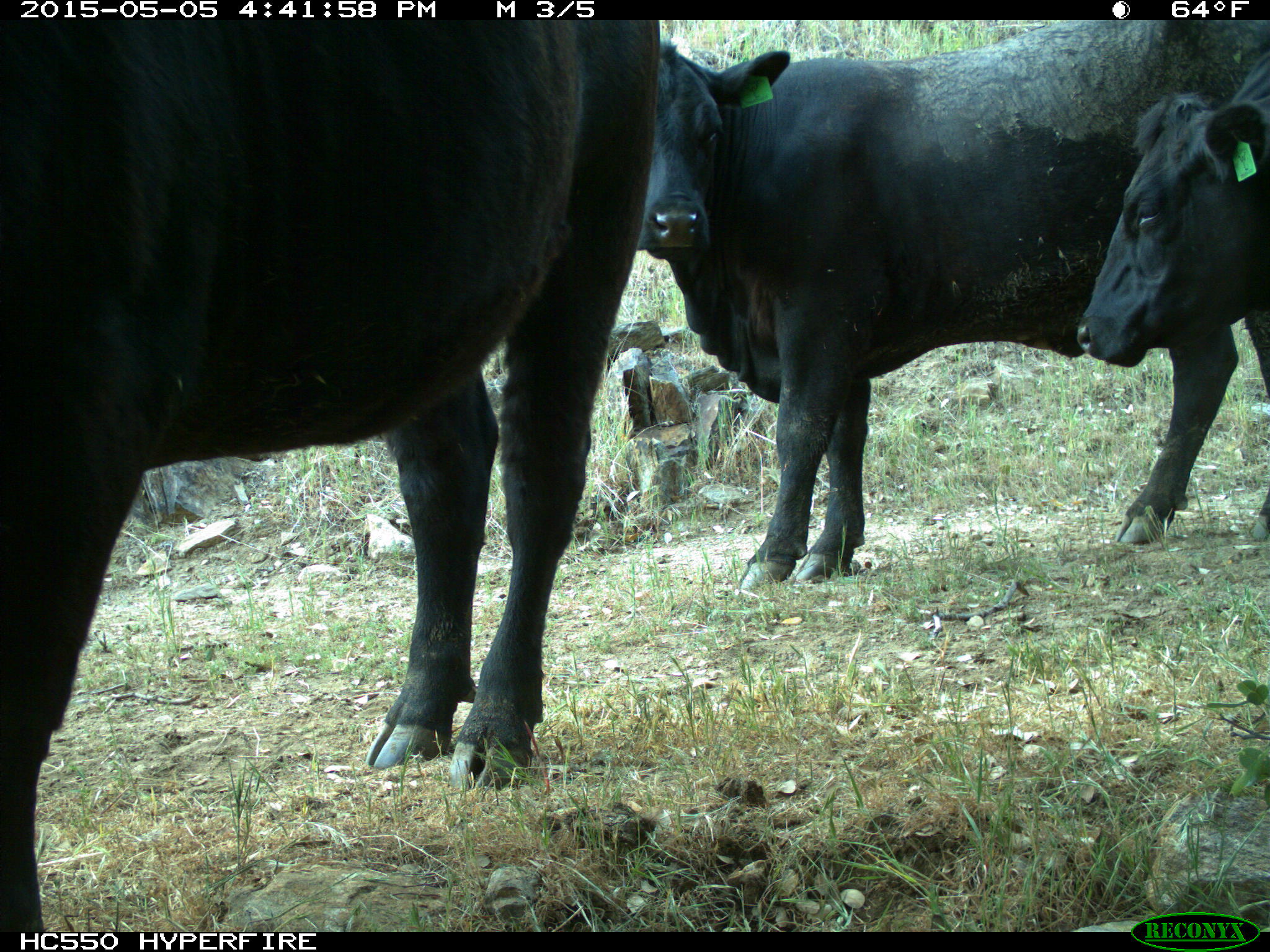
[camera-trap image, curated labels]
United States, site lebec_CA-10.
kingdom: Animalia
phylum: Chordata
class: Mammalia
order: Artiodactyla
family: Bovidae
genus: Bos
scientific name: Bos taurus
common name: domestic cow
Bos taurus (domestic cow).